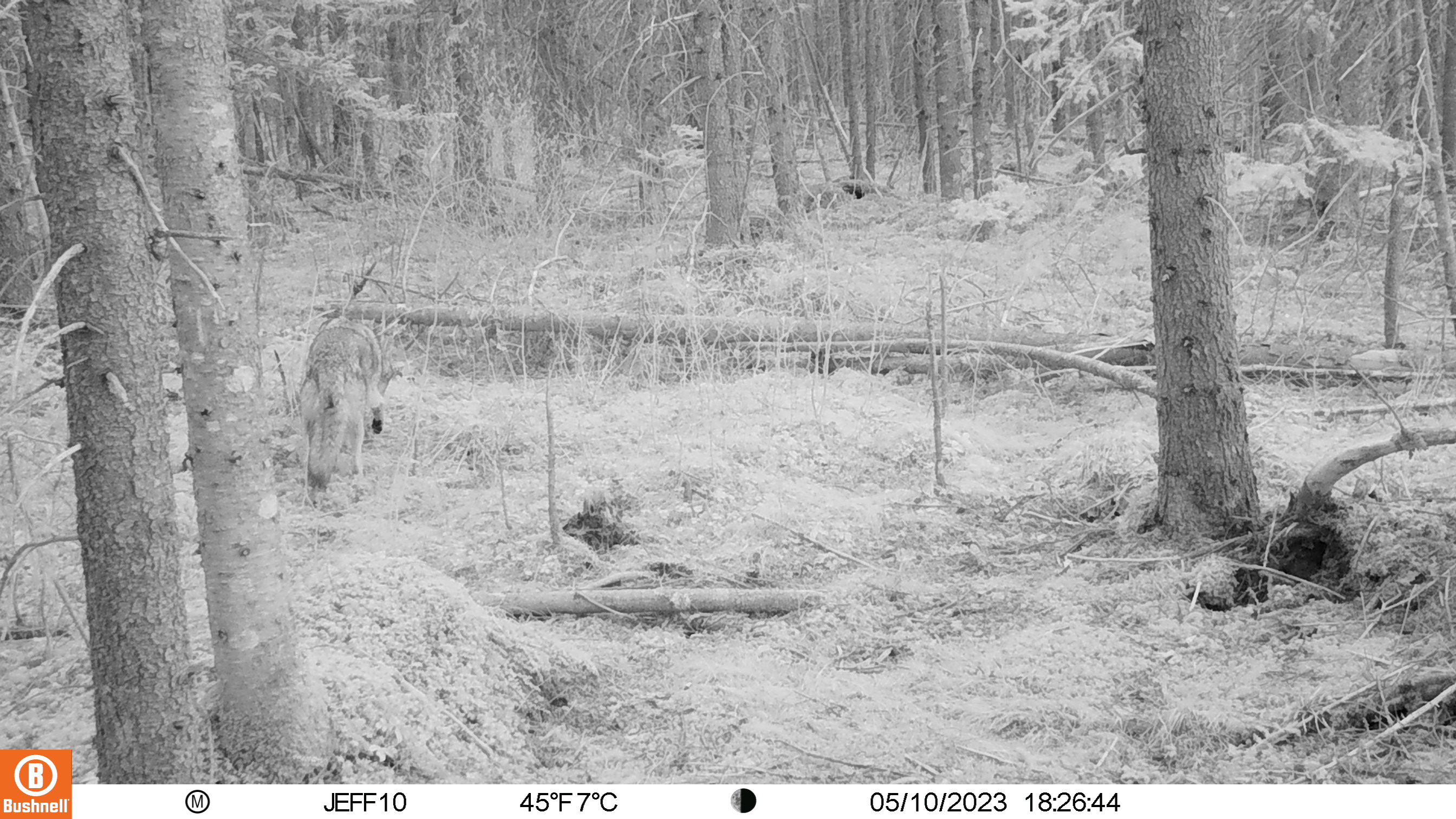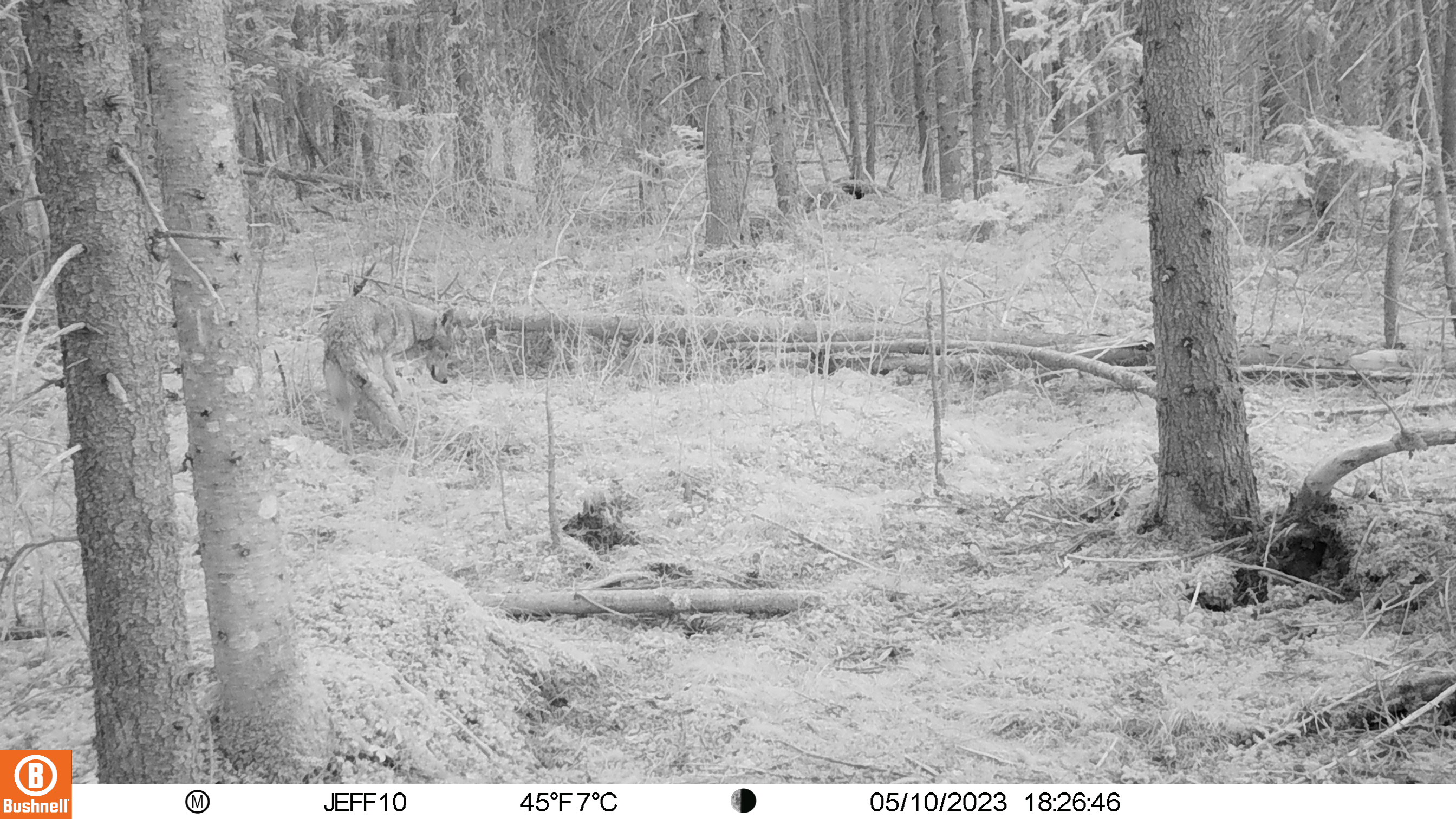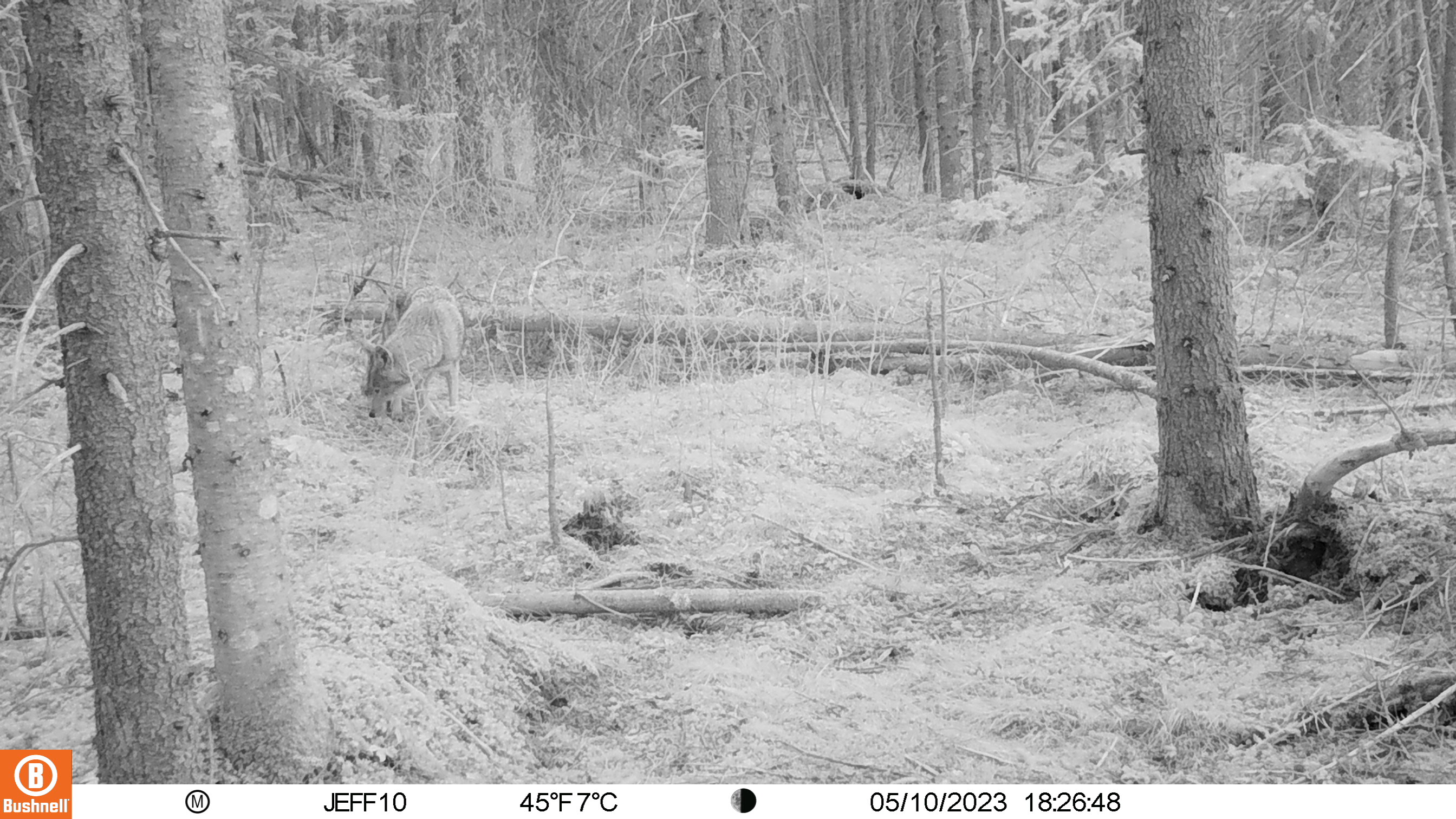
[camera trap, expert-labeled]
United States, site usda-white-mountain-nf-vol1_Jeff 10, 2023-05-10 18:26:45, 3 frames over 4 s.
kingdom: Animalia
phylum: Chordata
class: Mammalia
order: Carnivora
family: Canidae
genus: Canis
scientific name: Canis latrans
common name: coyote